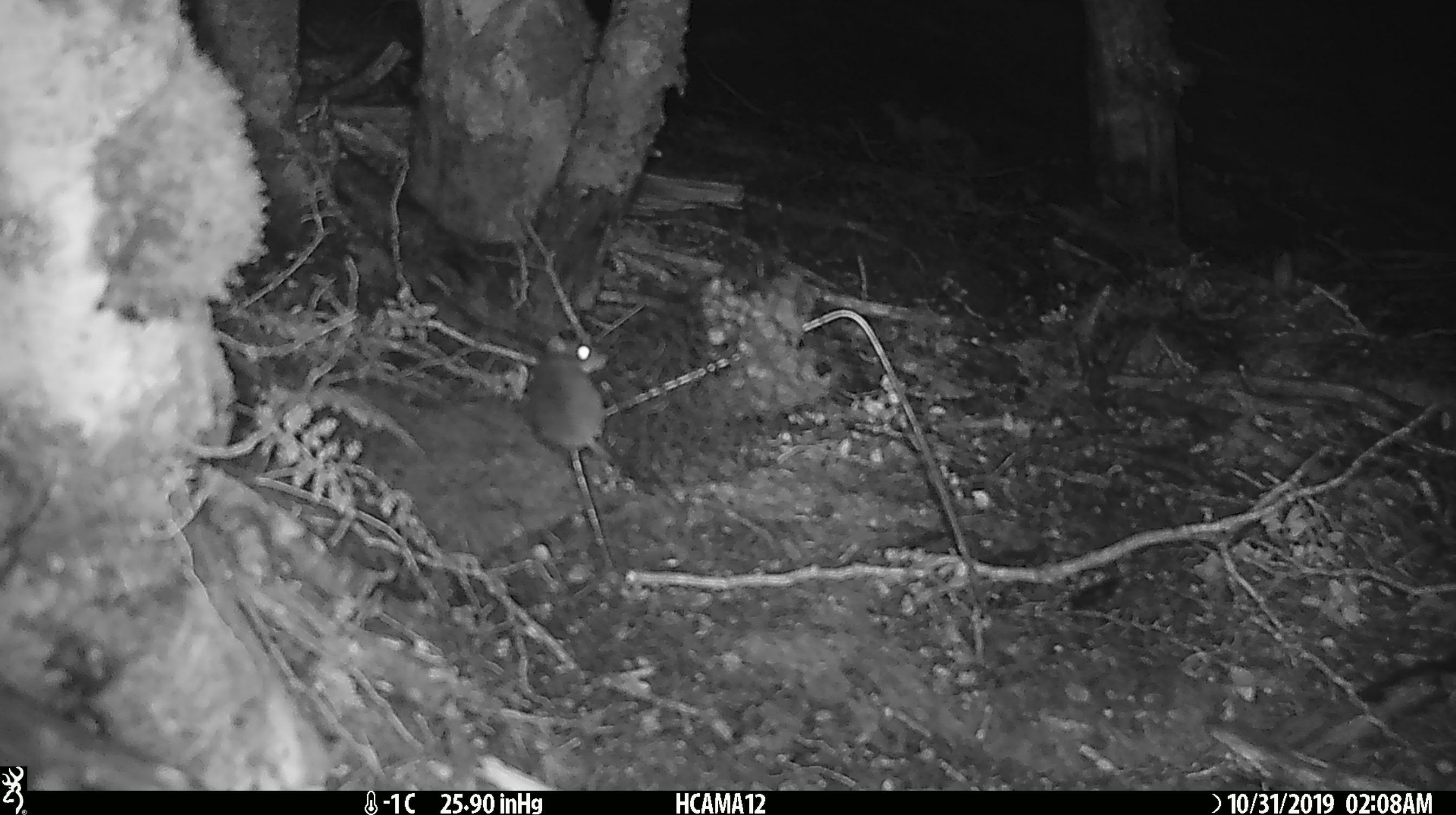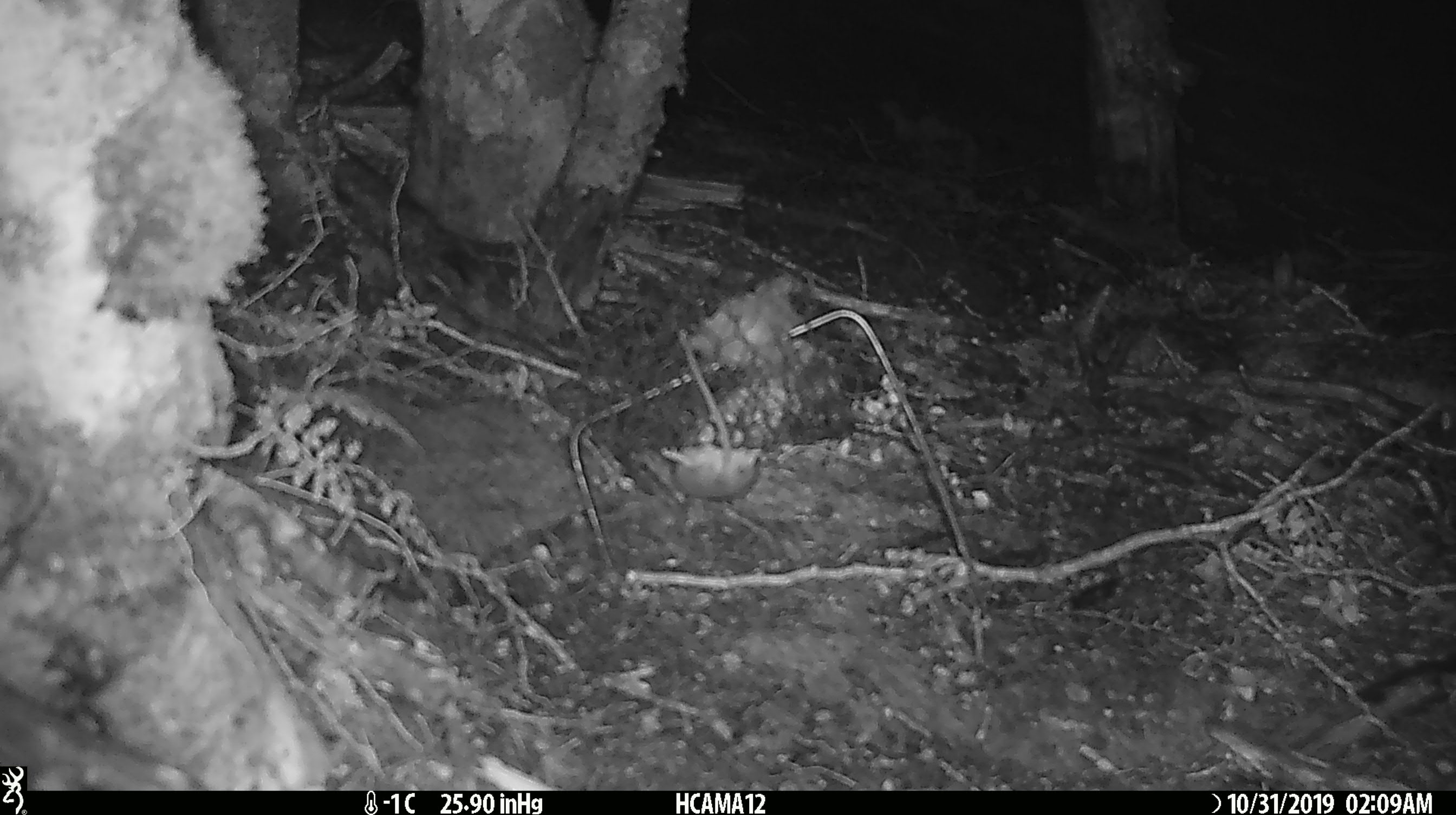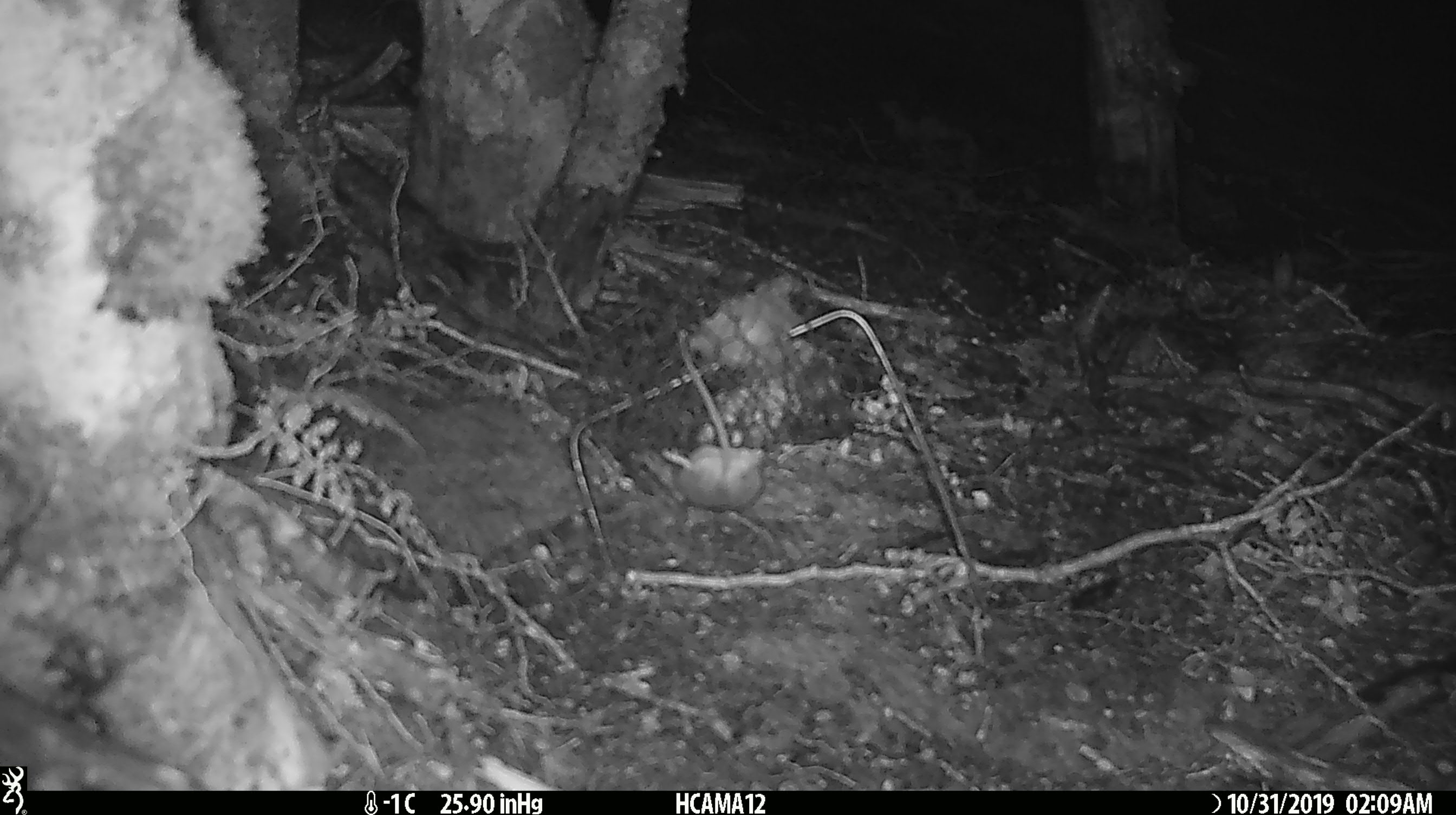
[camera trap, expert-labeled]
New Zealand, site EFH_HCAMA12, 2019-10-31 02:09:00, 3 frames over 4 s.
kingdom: Animalia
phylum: Chordata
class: Mammalia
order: Rodentia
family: Muridae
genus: Mus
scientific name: Mus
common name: mouse